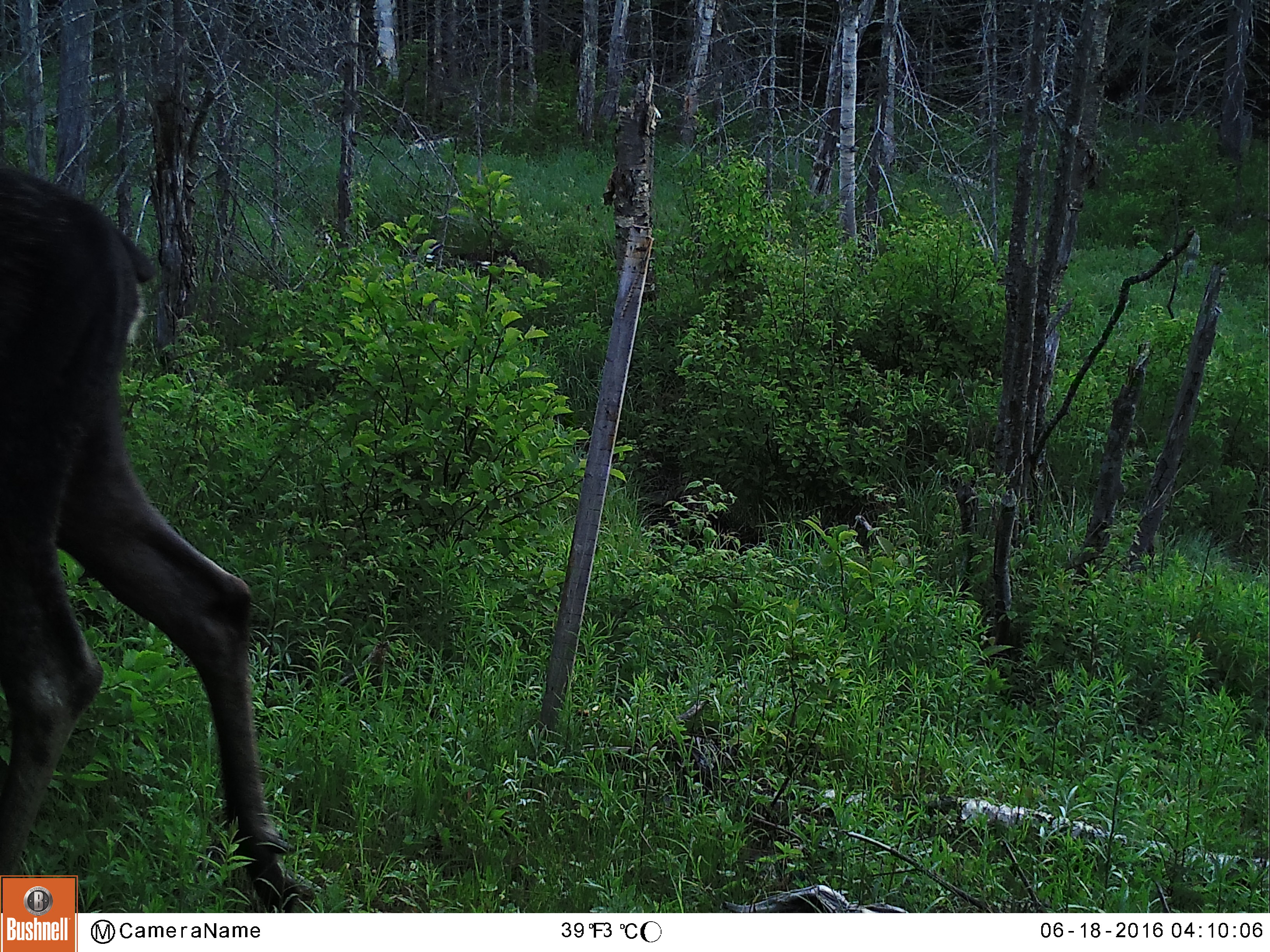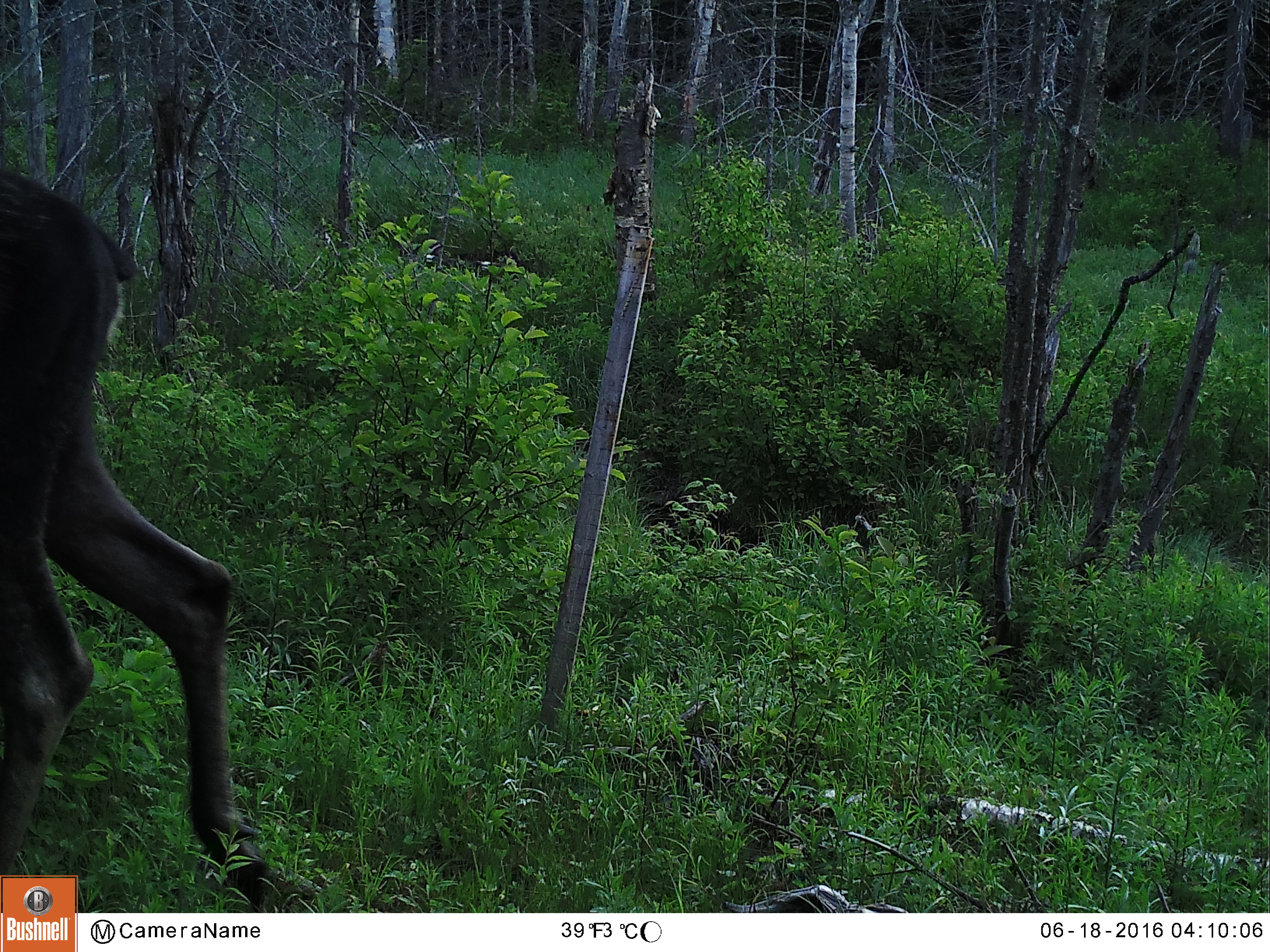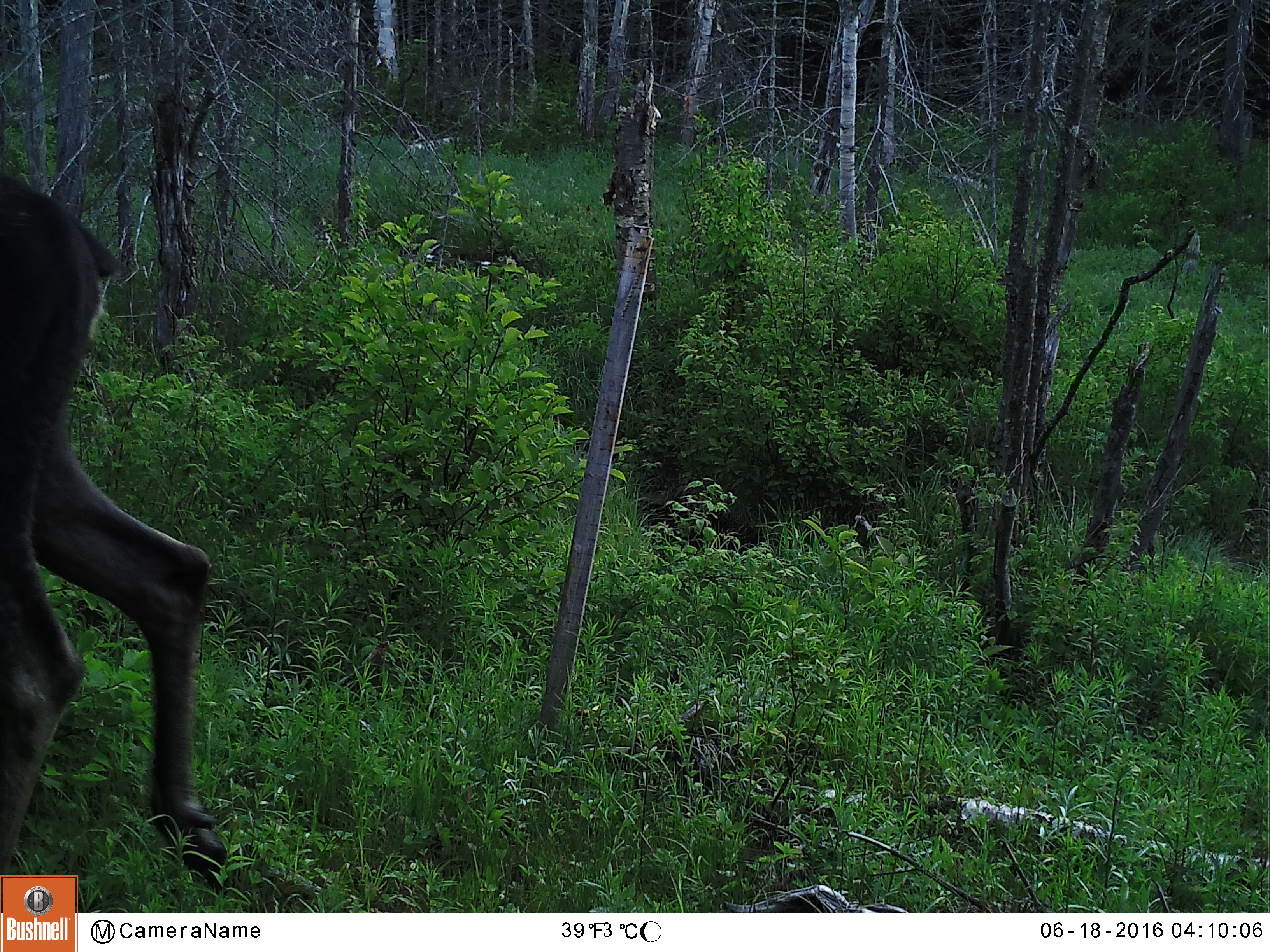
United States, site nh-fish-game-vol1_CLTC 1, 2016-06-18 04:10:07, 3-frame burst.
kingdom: Animalia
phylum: Chordata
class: Mammalia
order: Artiodactyla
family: Cervidae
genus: Alces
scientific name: Alces alces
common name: moose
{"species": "moose (Alces alces)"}